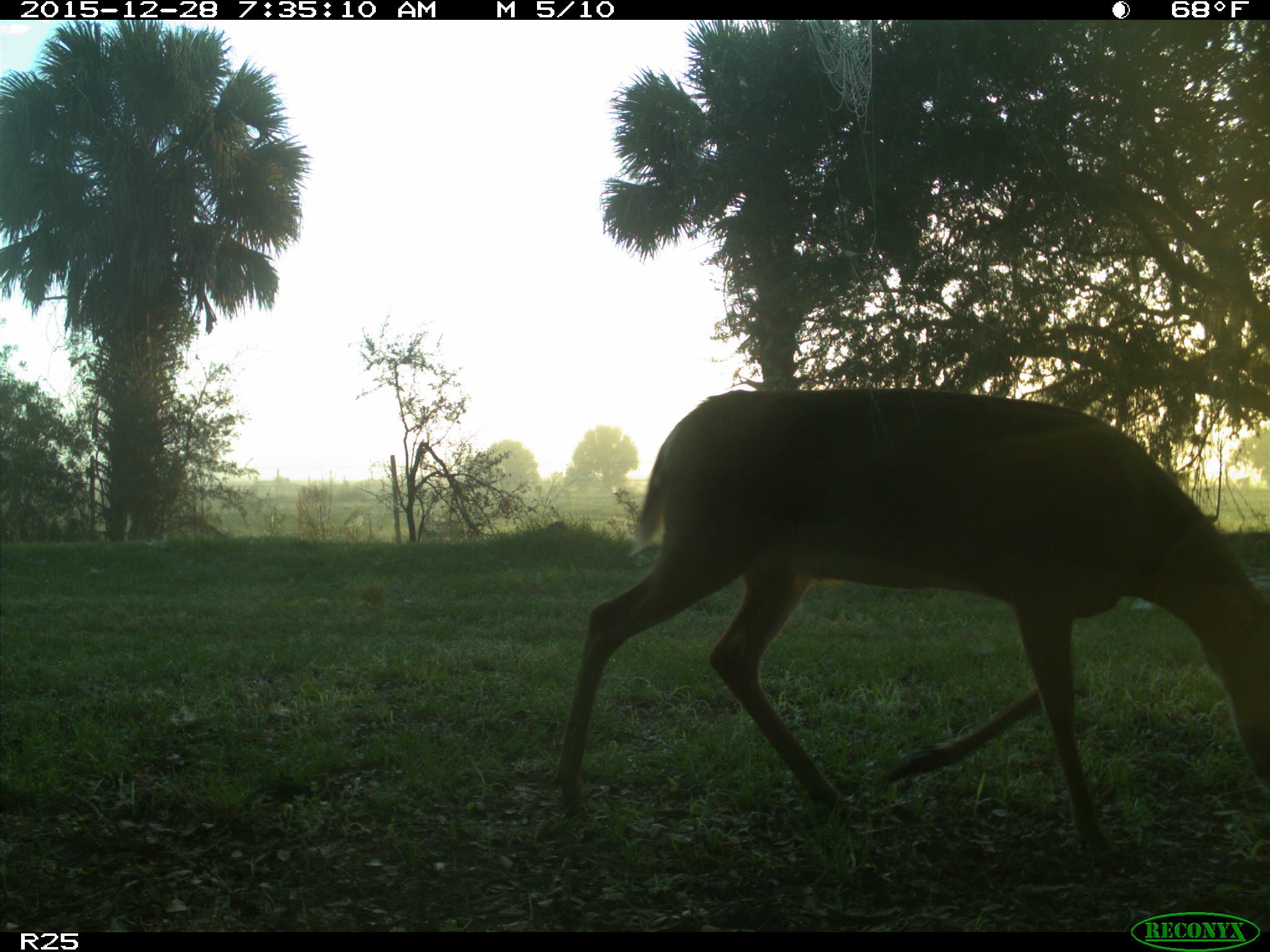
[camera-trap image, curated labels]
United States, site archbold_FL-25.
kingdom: Animalia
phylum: Chordata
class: Mammalia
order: Artiodactyla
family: Cervidae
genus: Odocoileus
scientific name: Odocoileus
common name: deer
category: unidentified deer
Unidentified deer (deer) (Odocoileus).